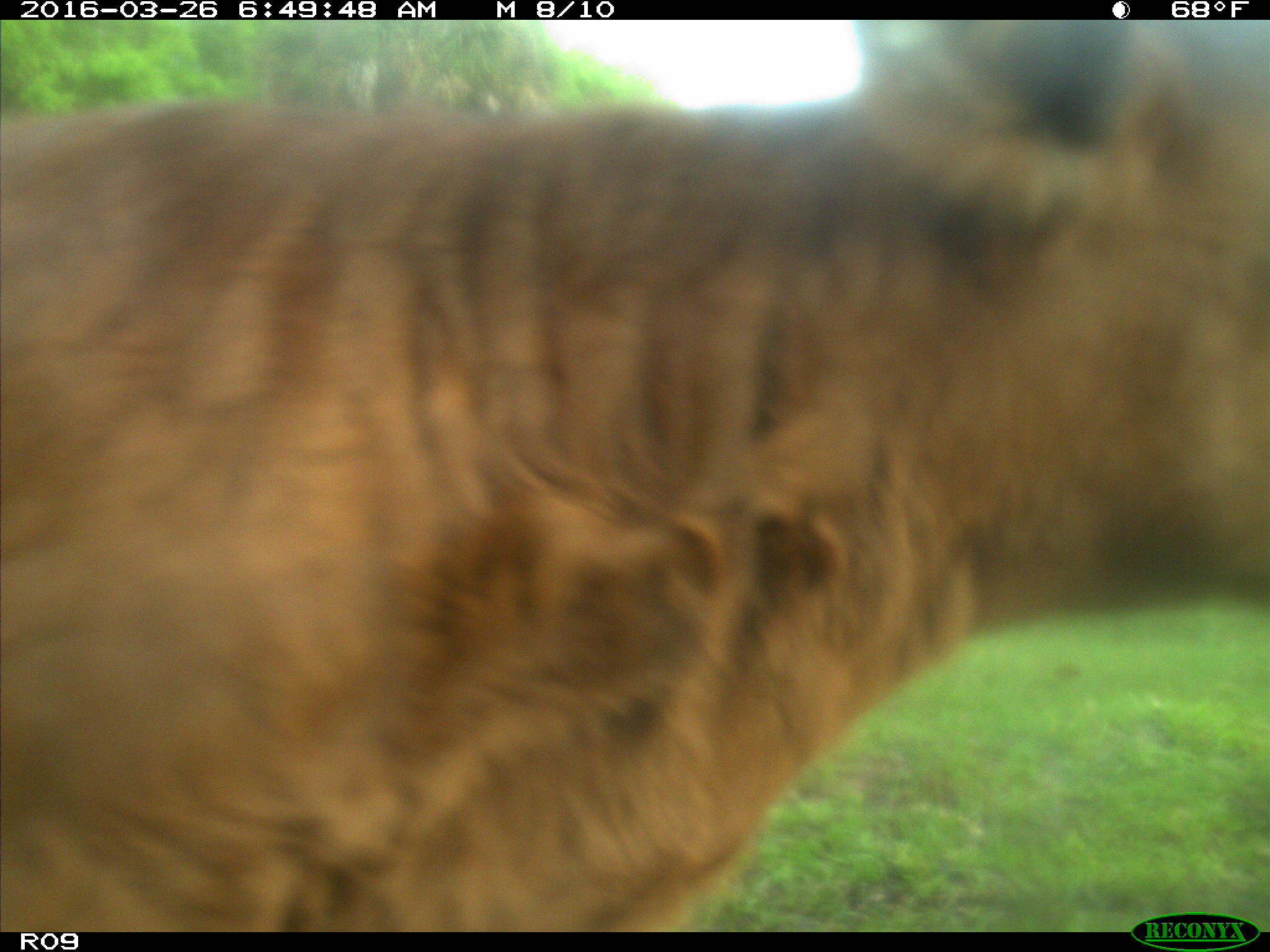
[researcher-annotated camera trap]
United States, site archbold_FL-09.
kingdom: Animalia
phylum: Chordata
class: Mammalia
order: Artiodactyla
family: Bovidae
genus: Bos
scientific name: Bos taurus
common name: domestic cow